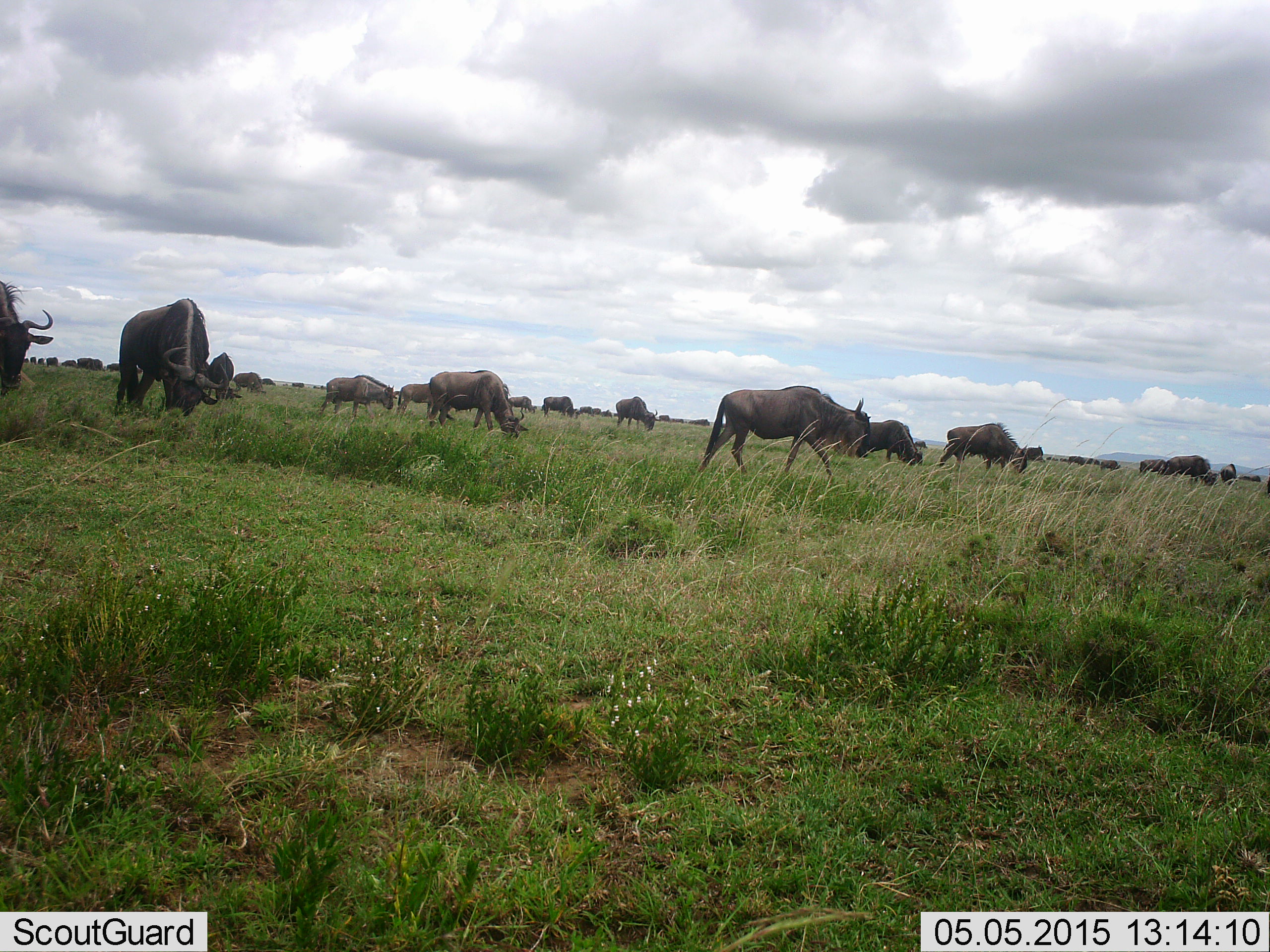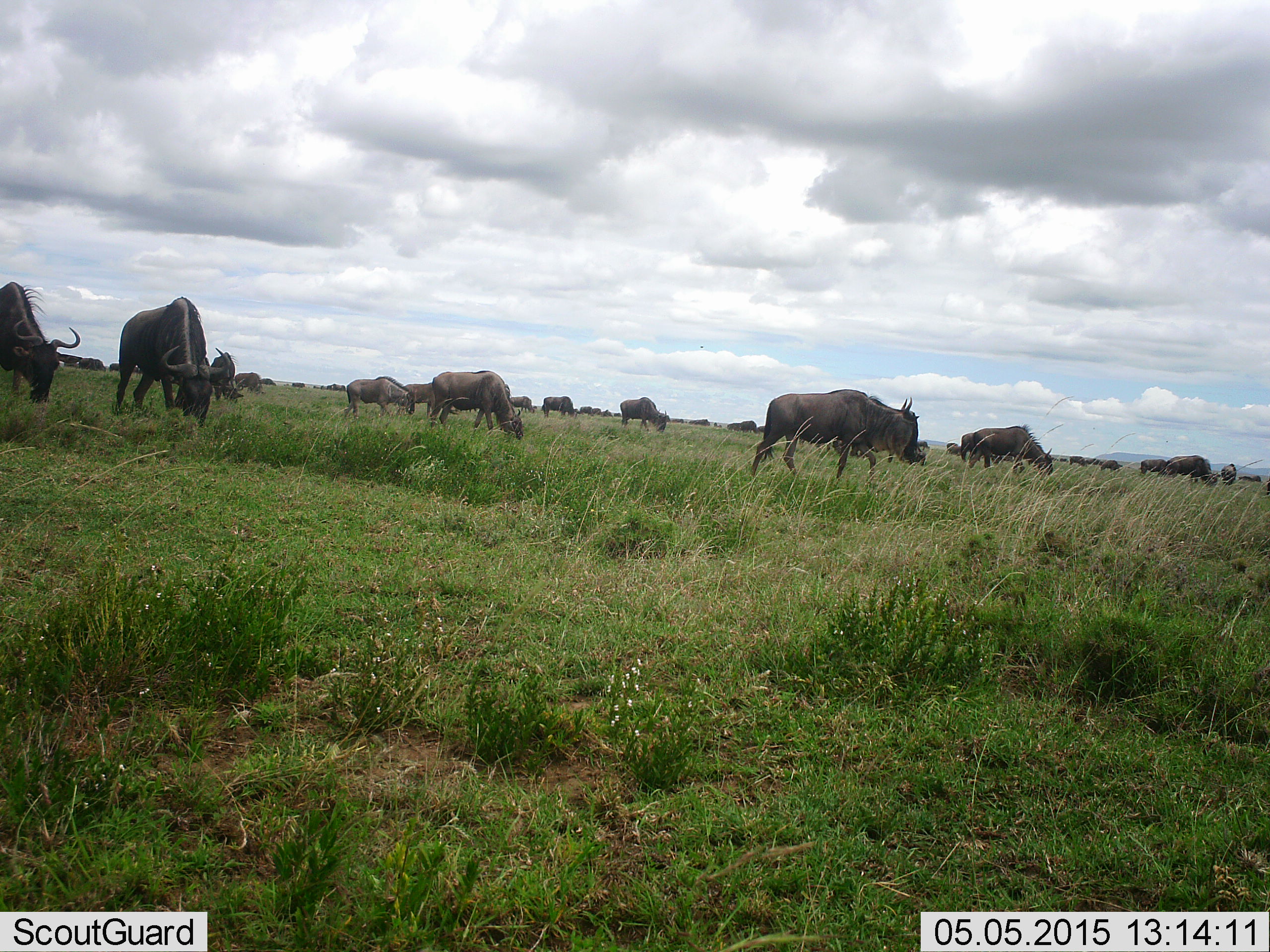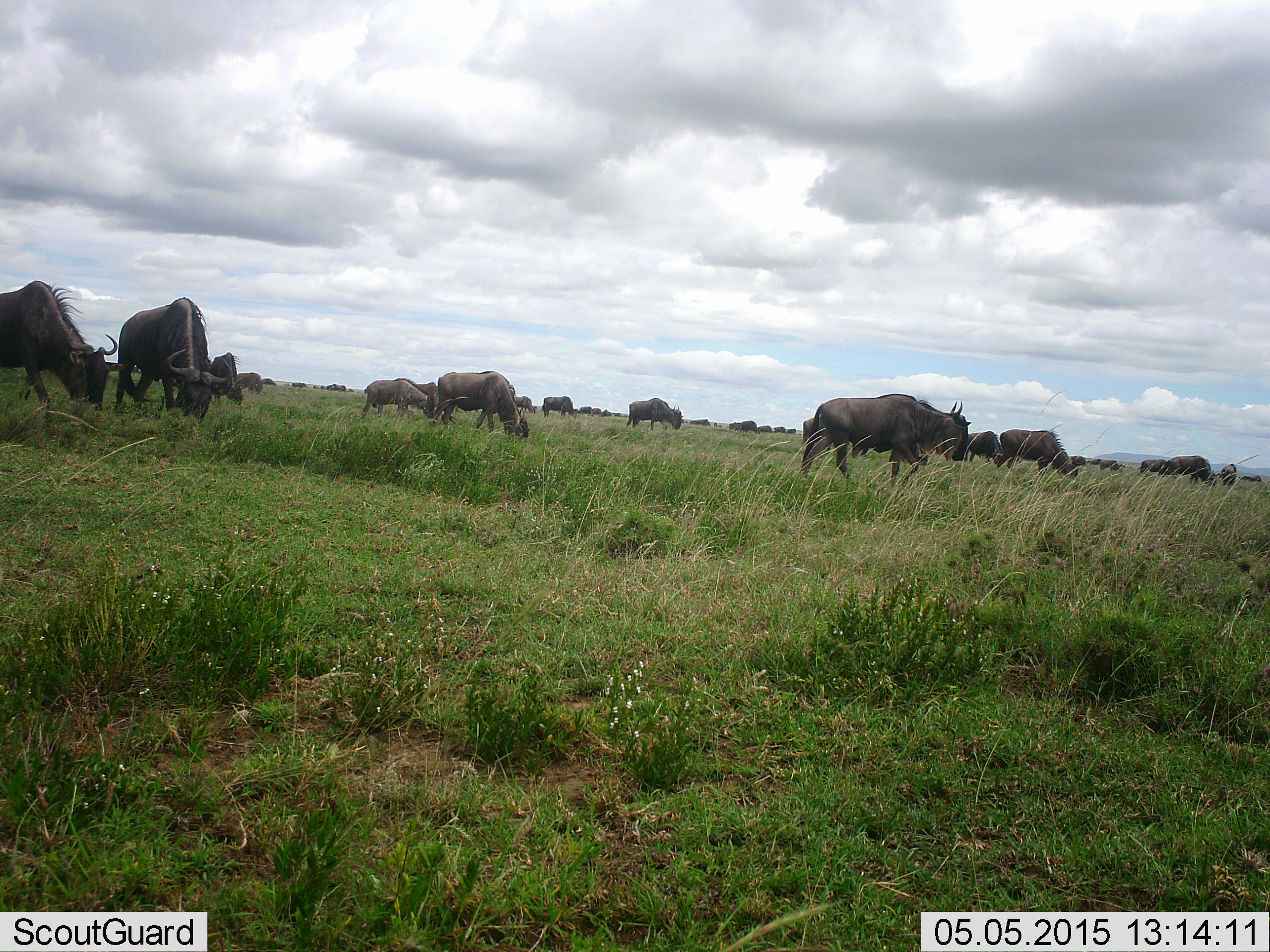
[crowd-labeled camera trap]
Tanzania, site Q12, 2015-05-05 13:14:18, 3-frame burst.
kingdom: Animalia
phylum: Chordata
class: Mammalia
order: Artiodactyla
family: Bovidae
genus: Connochaetes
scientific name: Connochaetes taurinus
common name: blue wildebeest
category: wildebeest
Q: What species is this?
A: Wildebeest (blue wildebeest) (Connochaetes taurinus).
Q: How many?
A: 11-50.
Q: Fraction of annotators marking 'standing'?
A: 36%.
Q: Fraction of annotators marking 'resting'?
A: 9%.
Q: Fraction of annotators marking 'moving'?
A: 55%.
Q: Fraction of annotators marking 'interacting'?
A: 9%.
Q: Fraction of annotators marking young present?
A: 18%.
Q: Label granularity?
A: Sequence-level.